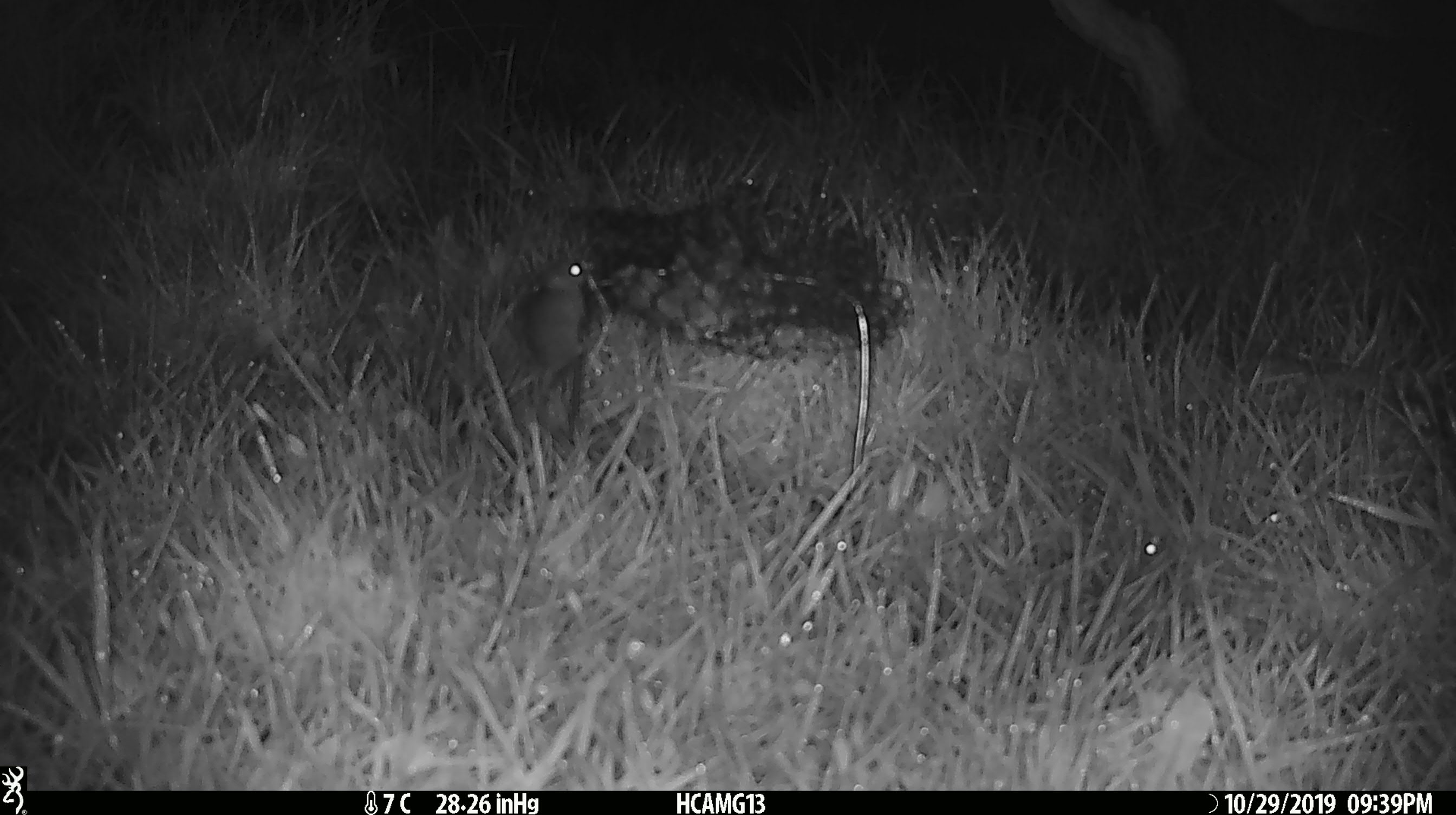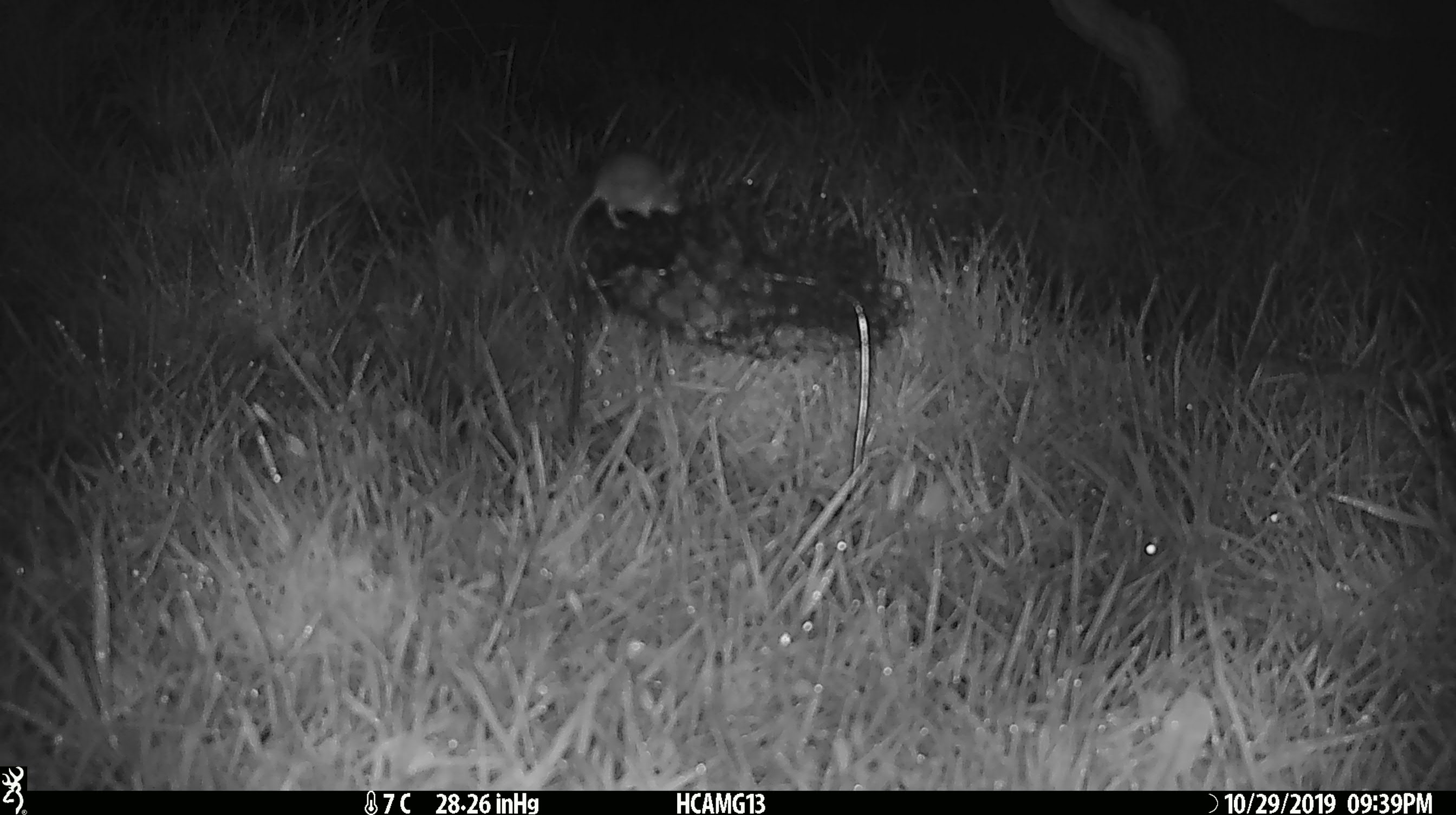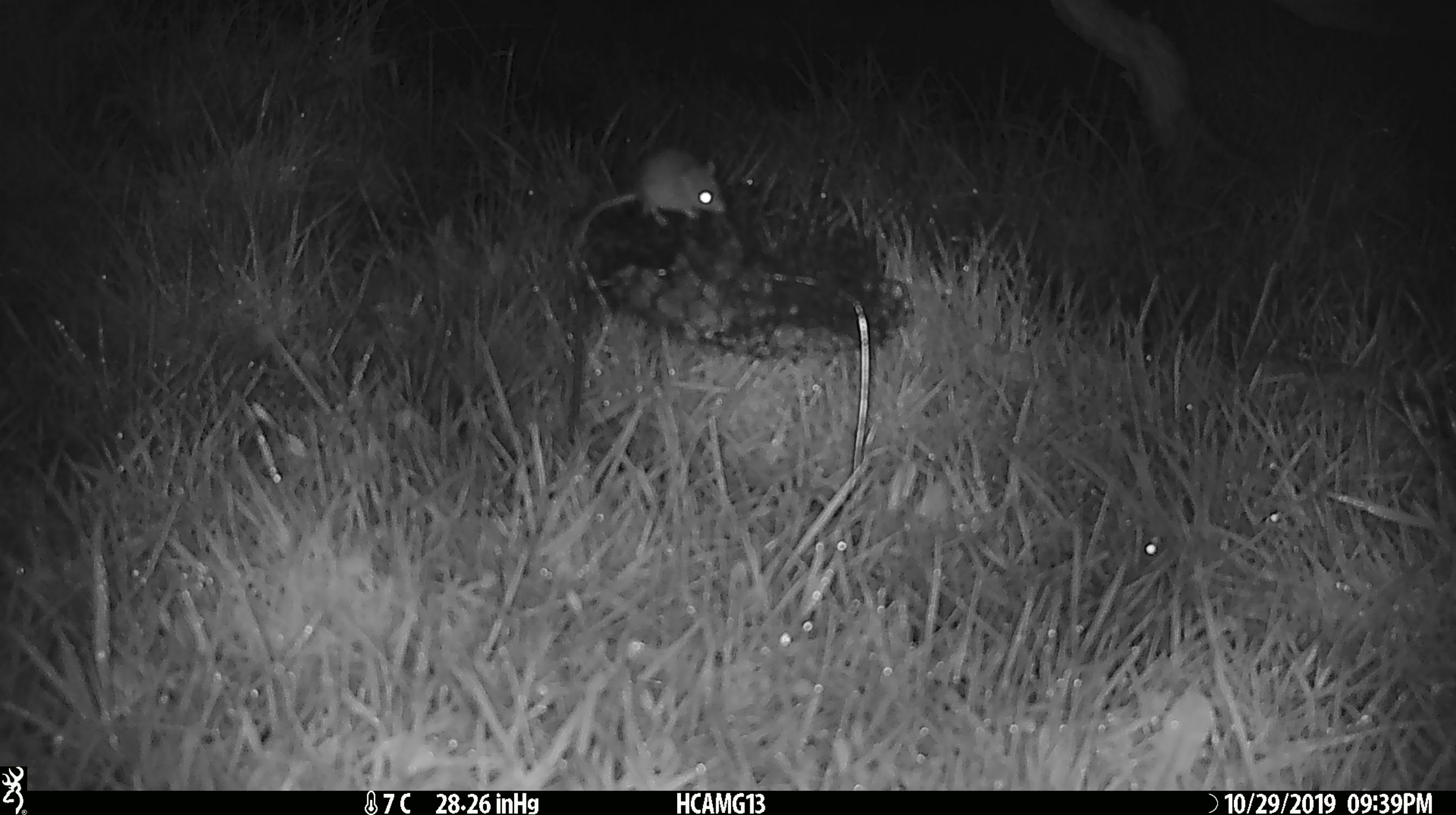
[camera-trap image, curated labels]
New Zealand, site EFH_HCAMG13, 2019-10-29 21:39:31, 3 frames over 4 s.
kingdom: Animalia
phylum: Chordata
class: Mammalia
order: Rodentia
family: Muridae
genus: Mus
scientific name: Mus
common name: mouse